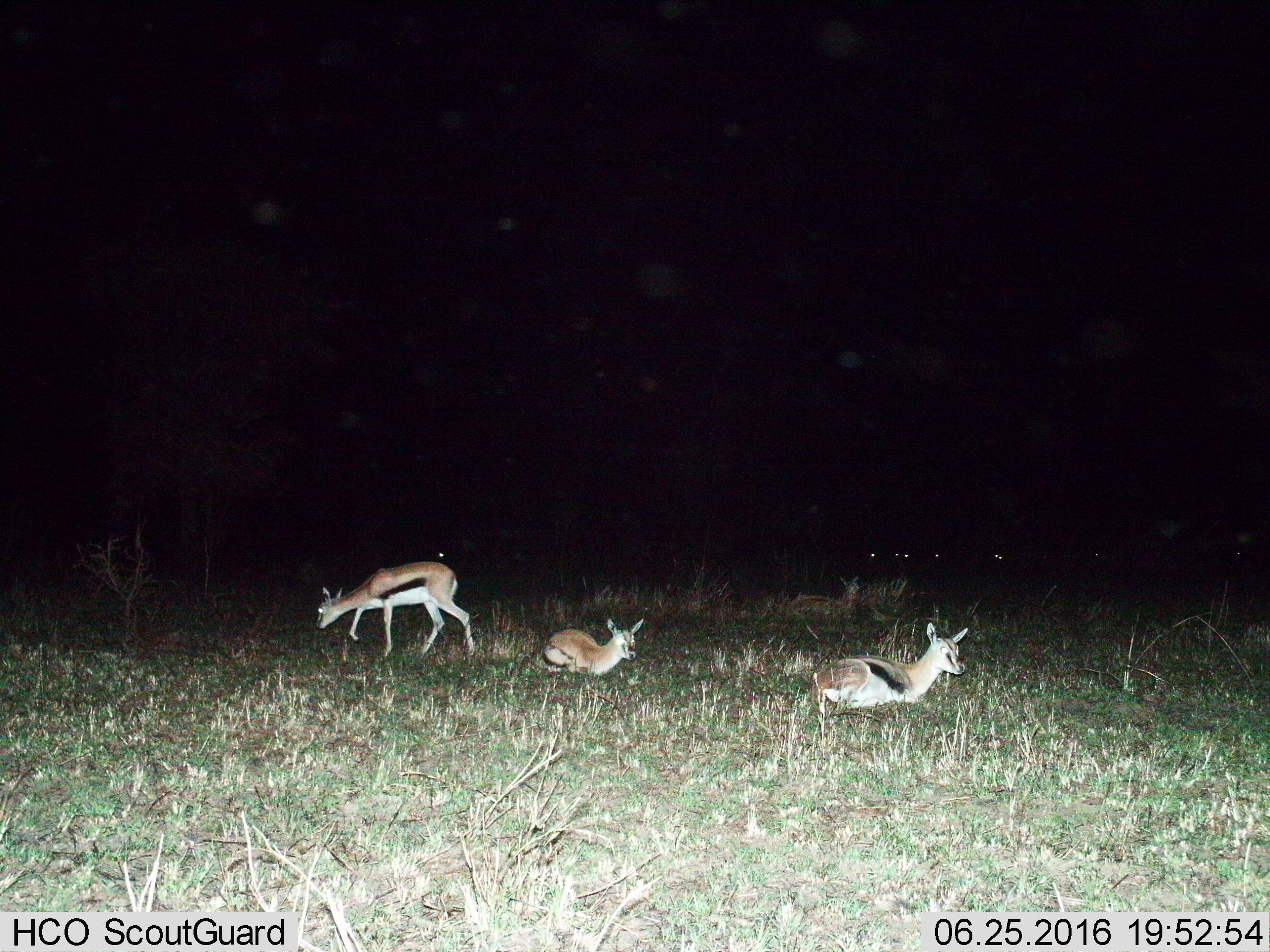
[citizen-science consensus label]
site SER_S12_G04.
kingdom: Animalia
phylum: Chordata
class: Mammalia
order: Artiodactyla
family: Bovidae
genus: Eudorcas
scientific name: Eudorcas thomsonii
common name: thomson's gazelle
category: gazellethomsons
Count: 5.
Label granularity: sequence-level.